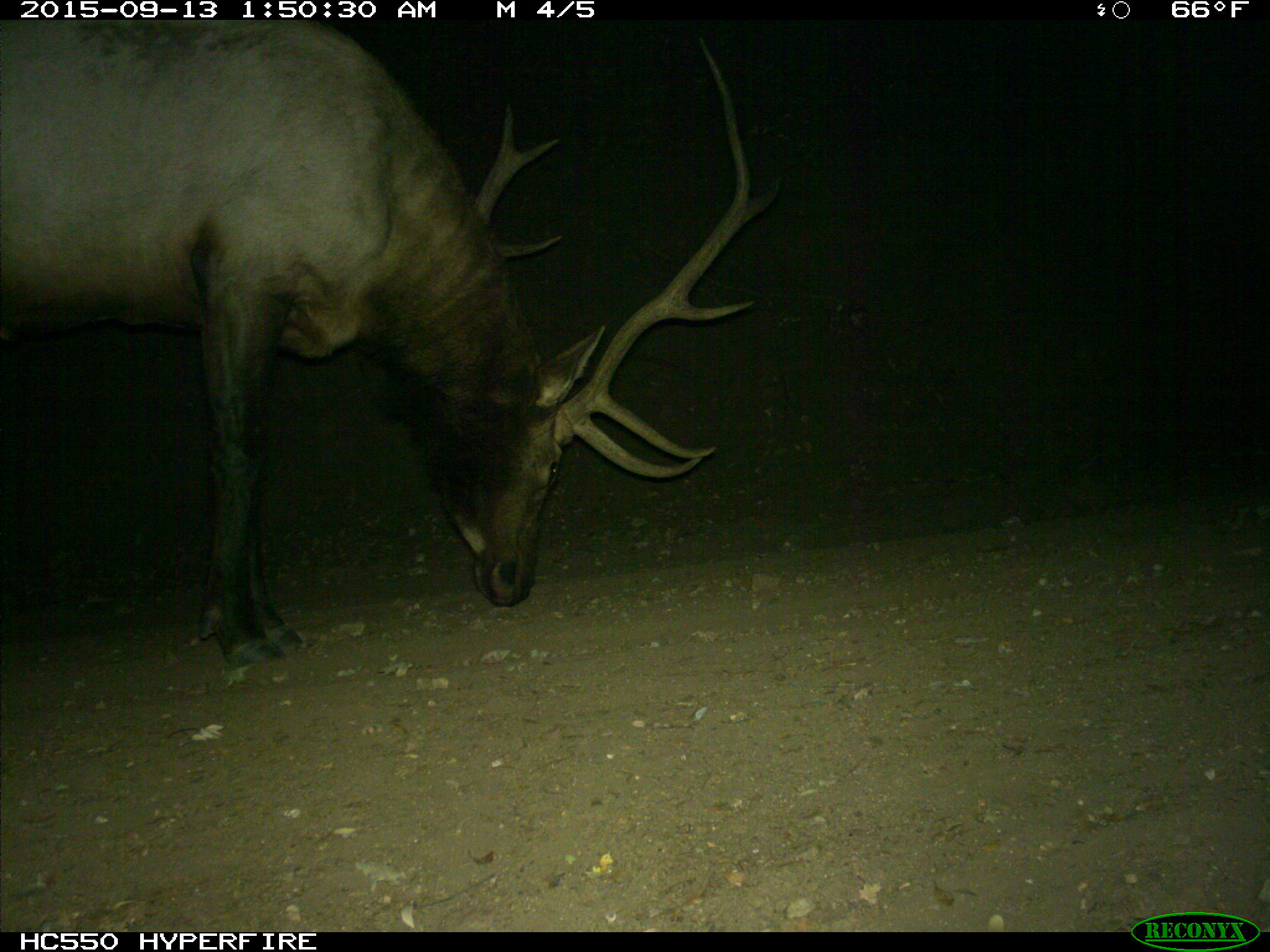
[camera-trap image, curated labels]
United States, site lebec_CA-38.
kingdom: Animalia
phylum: Chordata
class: Mammalia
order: Artiodactyla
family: Cervidae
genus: Cervus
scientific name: Cervus canadensis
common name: elk